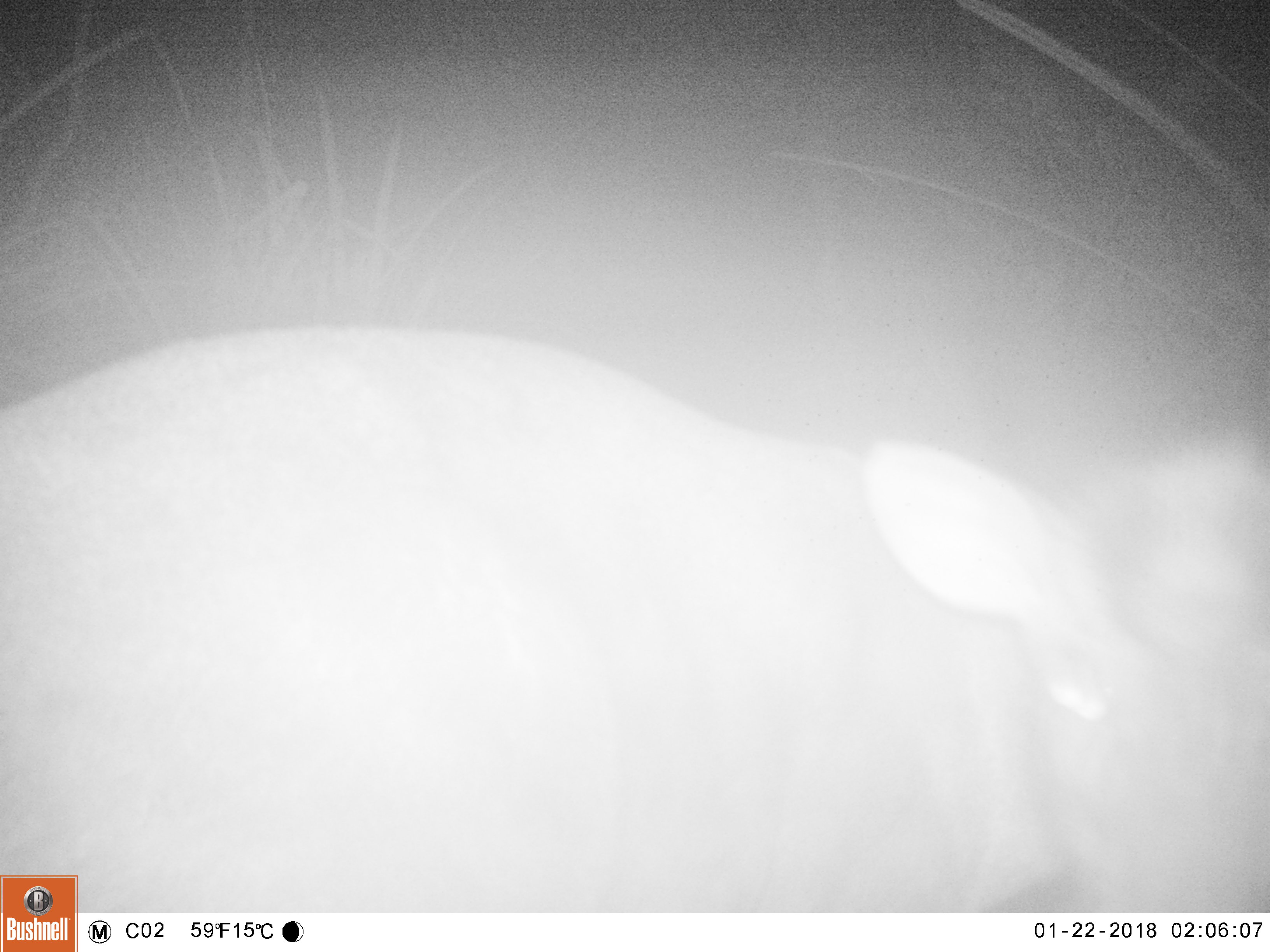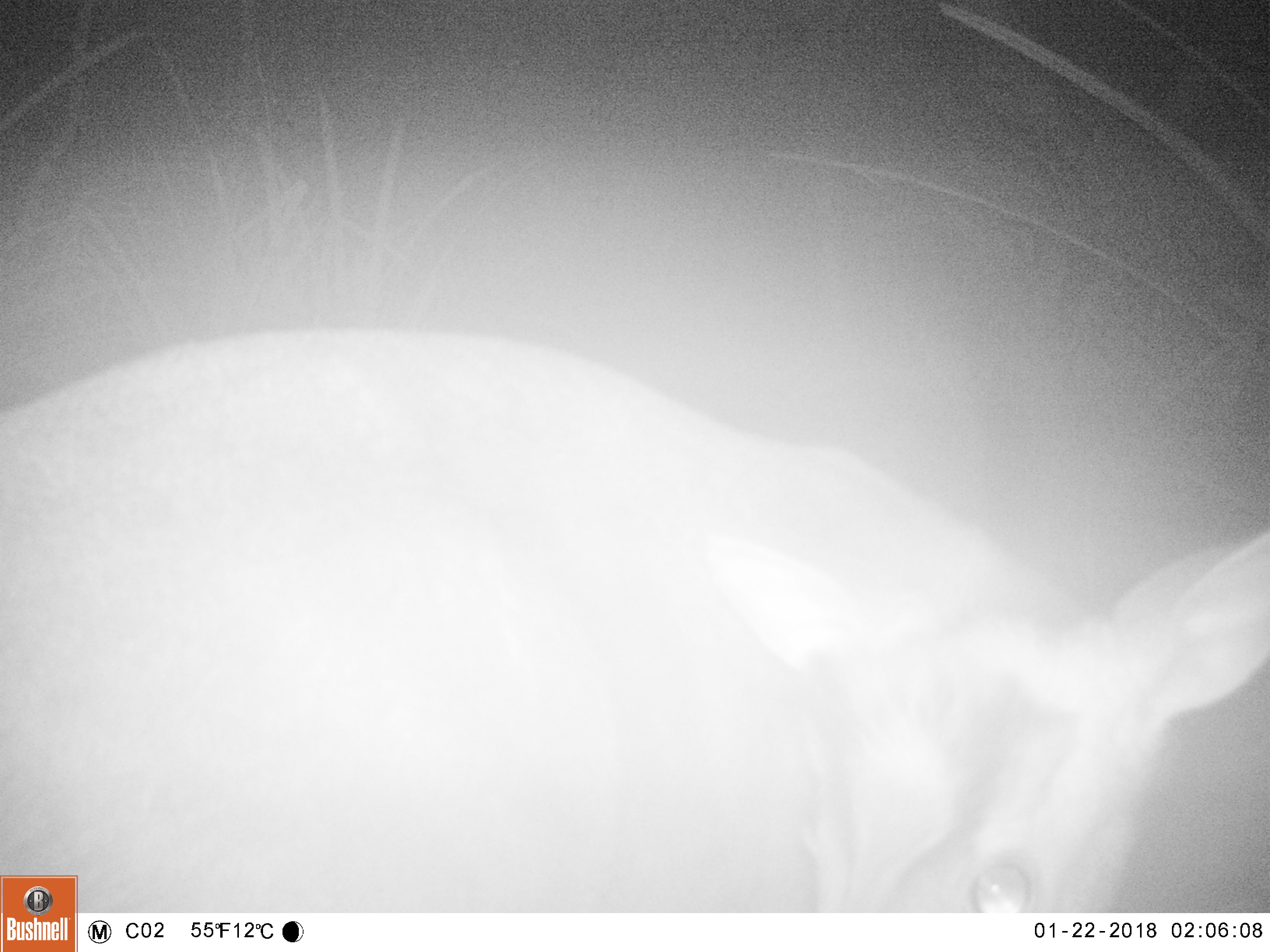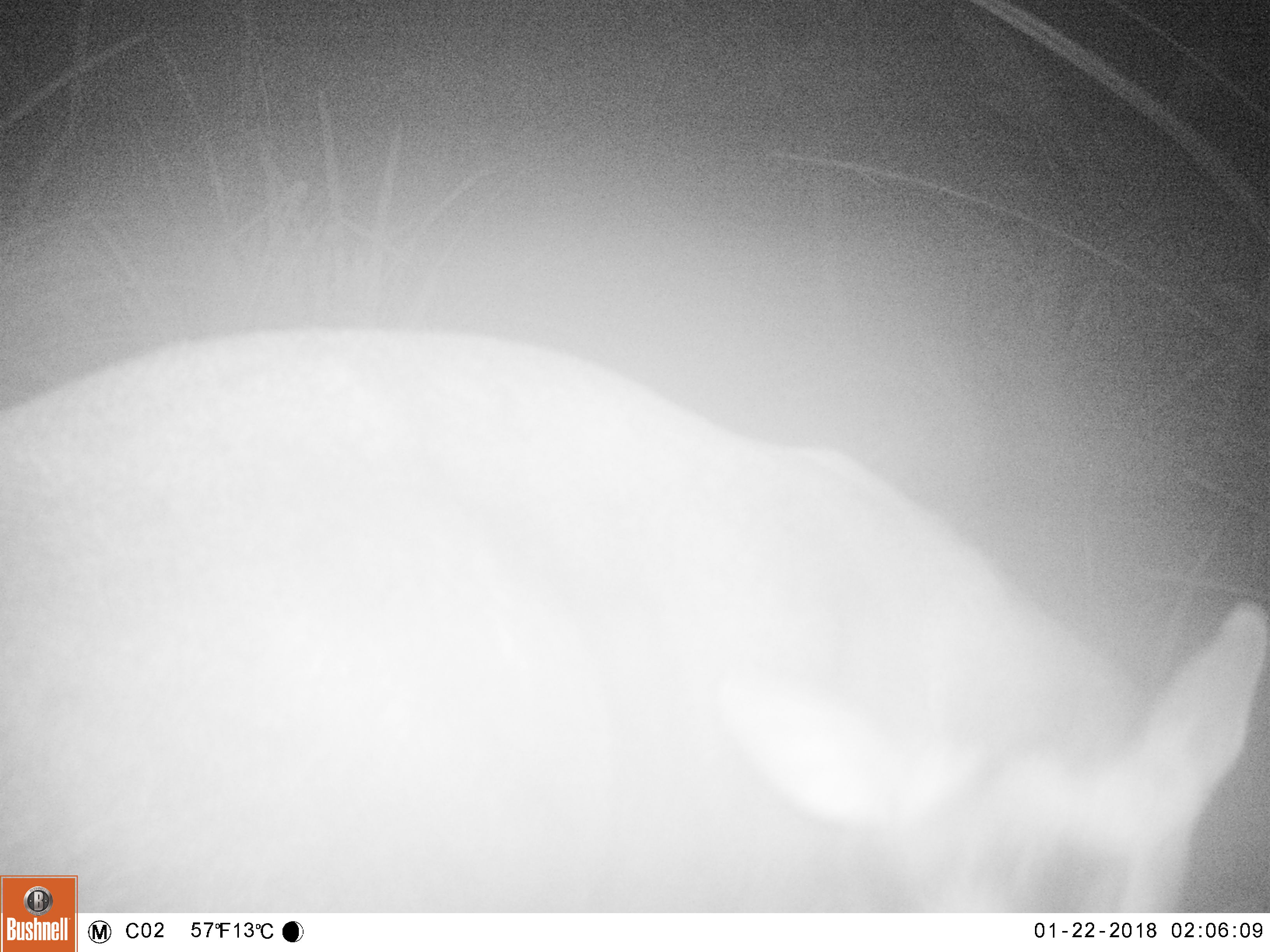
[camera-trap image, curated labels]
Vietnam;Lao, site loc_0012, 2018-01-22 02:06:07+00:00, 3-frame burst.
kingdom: Animalia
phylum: Chordata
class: Mammalia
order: Artiodactyla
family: Cervidae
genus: Muntiacus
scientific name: Muntiacus rooseveltorum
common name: roosevelt's muntjac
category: roosevelts muntjac group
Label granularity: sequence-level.